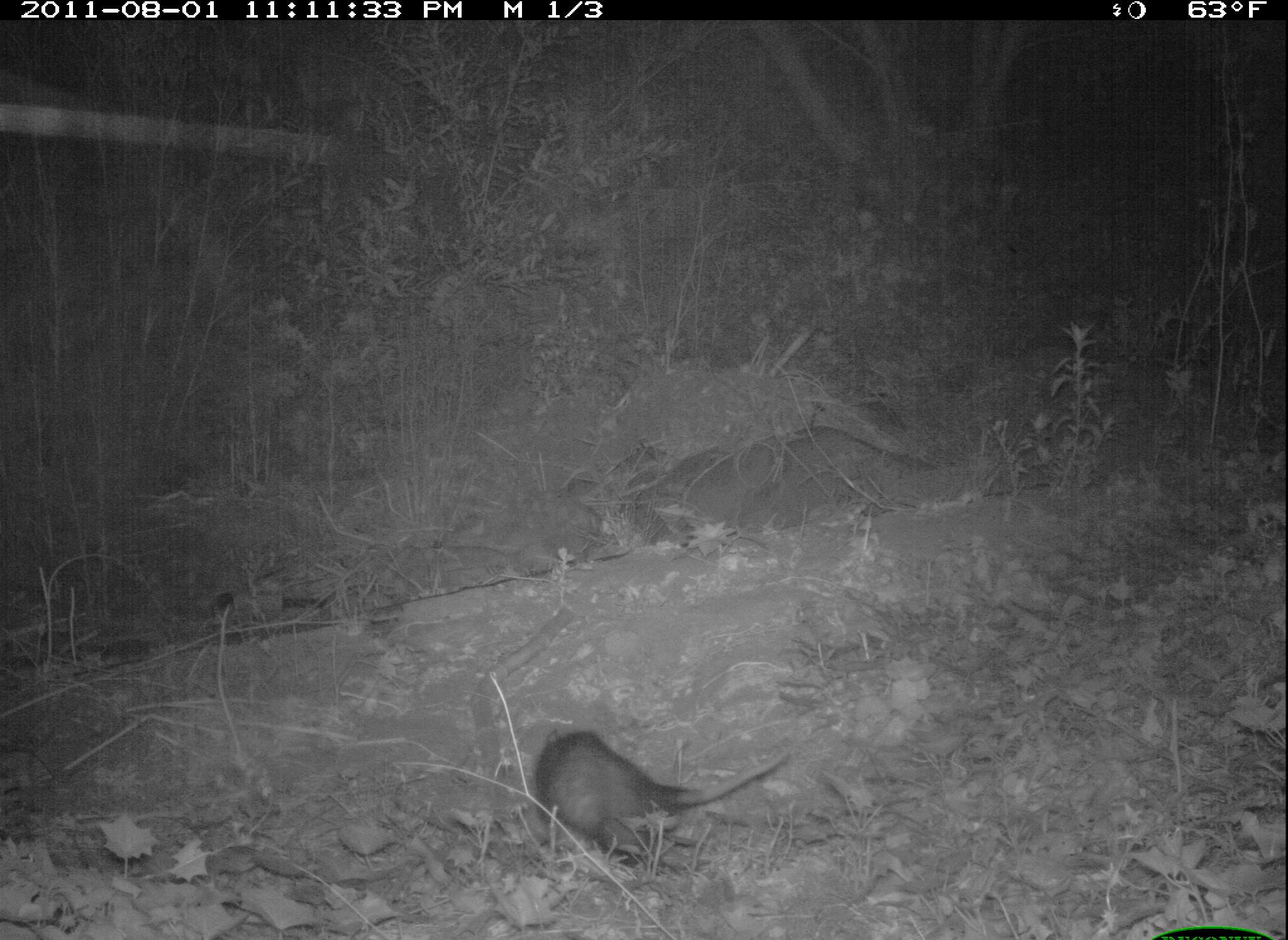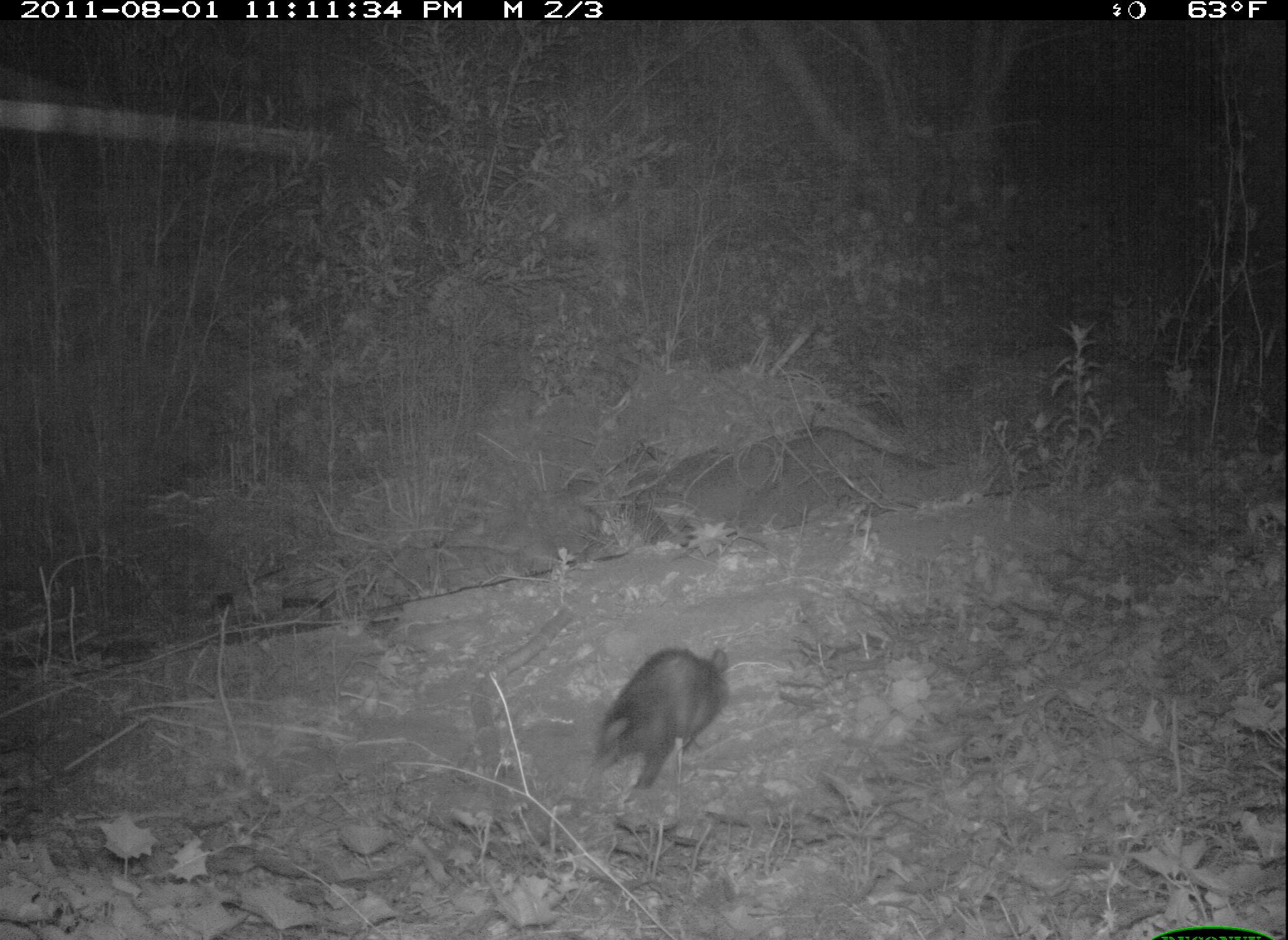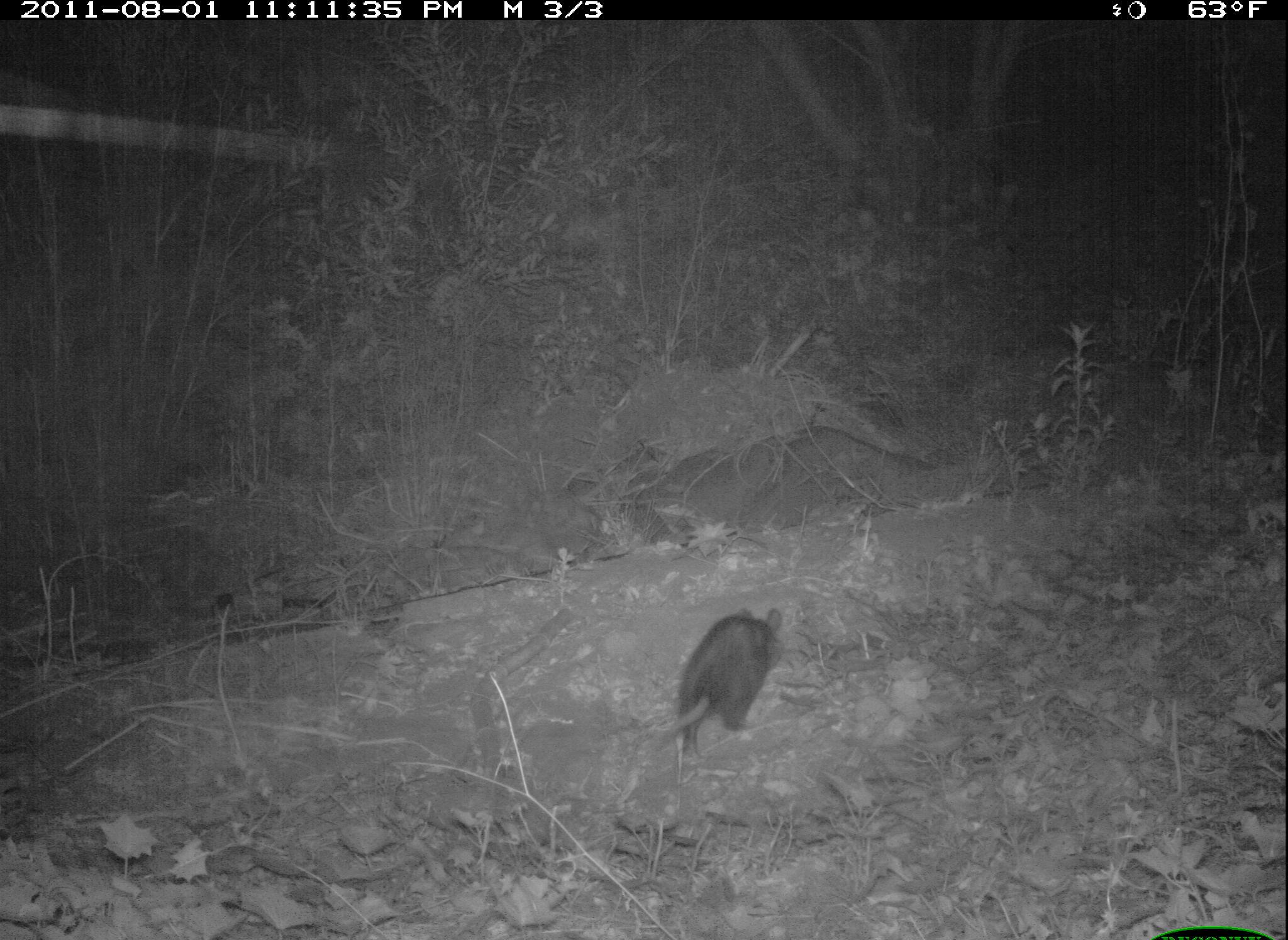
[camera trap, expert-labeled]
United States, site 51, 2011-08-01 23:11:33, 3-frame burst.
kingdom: Animalia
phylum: Chordata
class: Mammalia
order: Didelphimorphia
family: Didelphidae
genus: Didelphis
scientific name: Didelphis virginiana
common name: virginia opossum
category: opossum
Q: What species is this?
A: Opossum (virginia opossum) (Didelphis virginiana).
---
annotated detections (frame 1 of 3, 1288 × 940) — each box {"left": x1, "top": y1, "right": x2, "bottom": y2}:
opossum: {"left": 517, "top": 730, "right": 799, "bottom": 865}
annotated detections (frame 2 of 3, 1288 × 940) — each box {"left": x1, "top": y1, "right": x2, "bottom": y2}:
opossum: {"left": 588, "top": 635, "right": 742, "bottom": 801}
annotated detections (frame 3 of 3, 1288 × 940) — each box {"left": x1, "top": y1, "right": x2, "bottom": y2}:
opossum: {"left": 646, "top": 604, "right": 797, "bottom": 770}